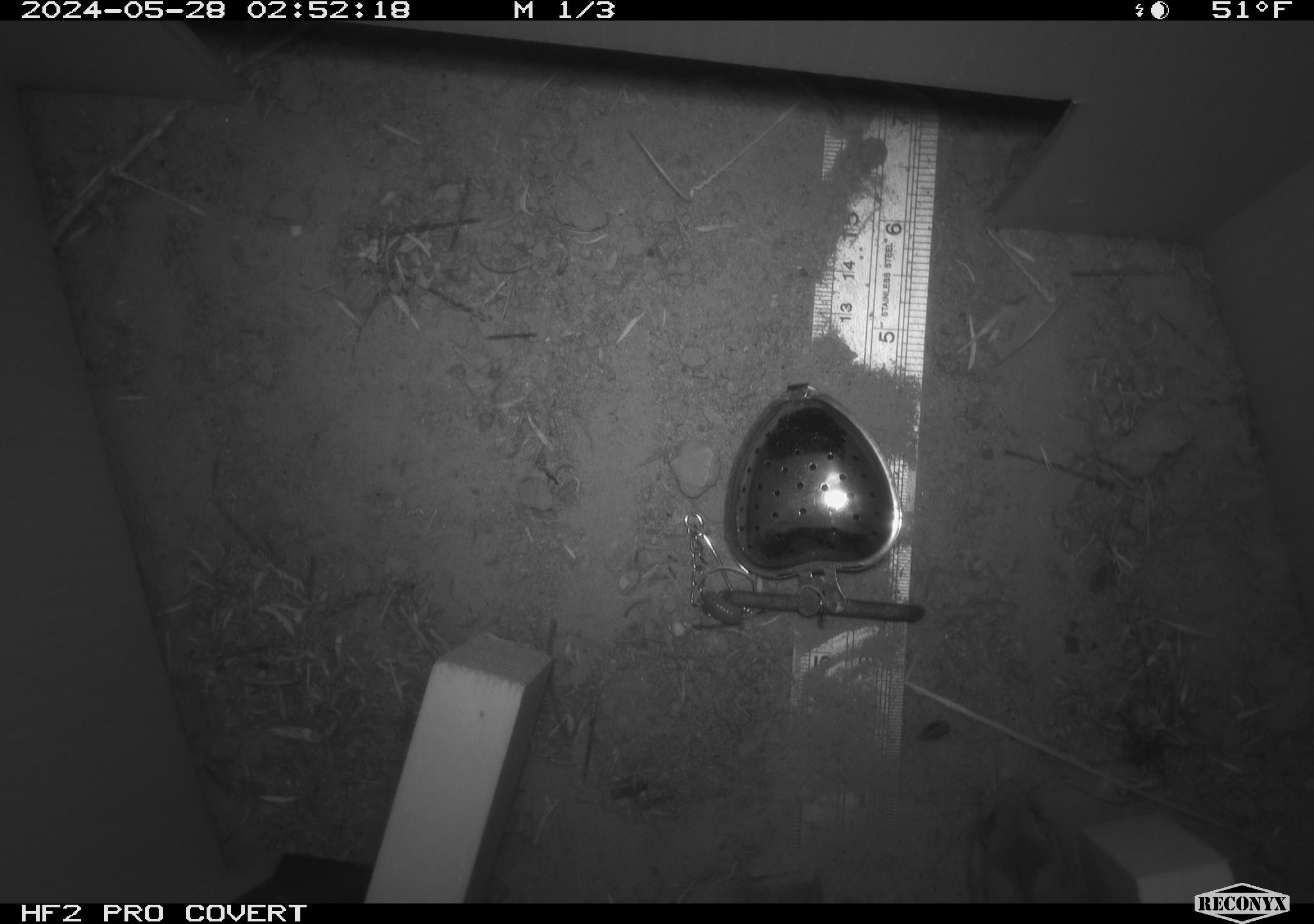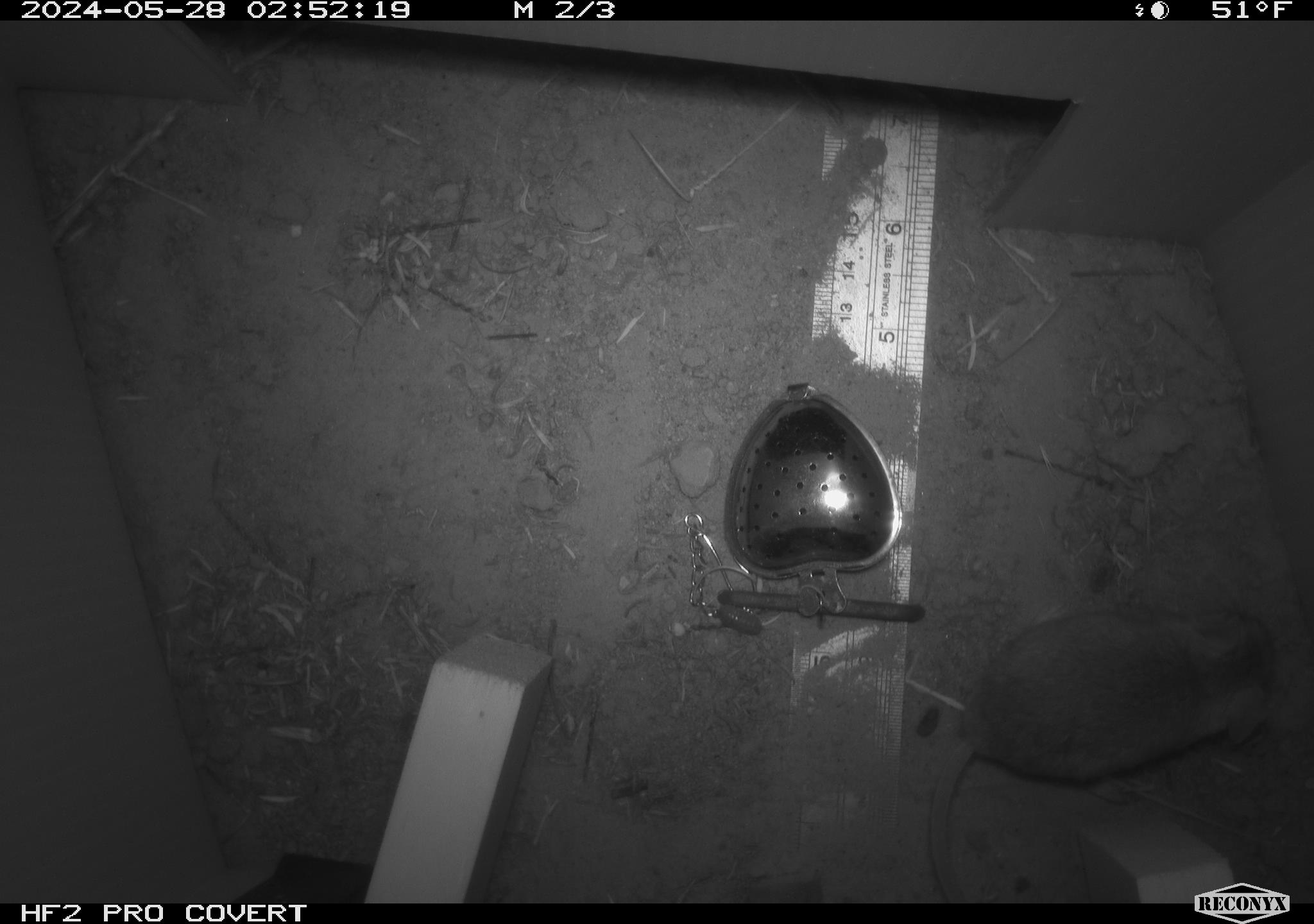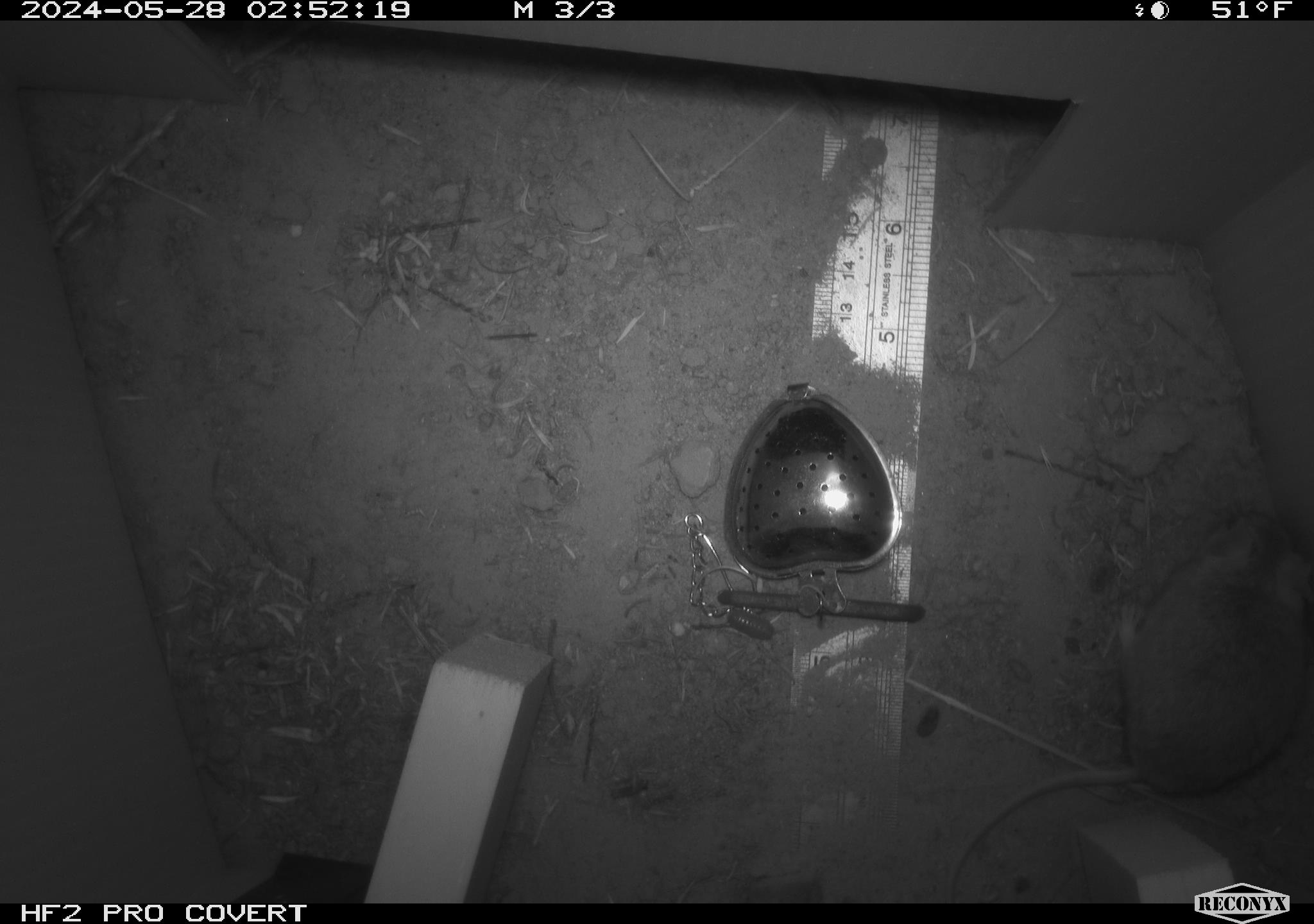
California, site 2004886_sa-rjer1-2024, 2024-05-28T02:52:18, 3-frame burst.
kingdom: Animalia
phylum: Chordata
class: Mammalia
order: Rodentia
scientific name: Rodentia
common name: mouse species